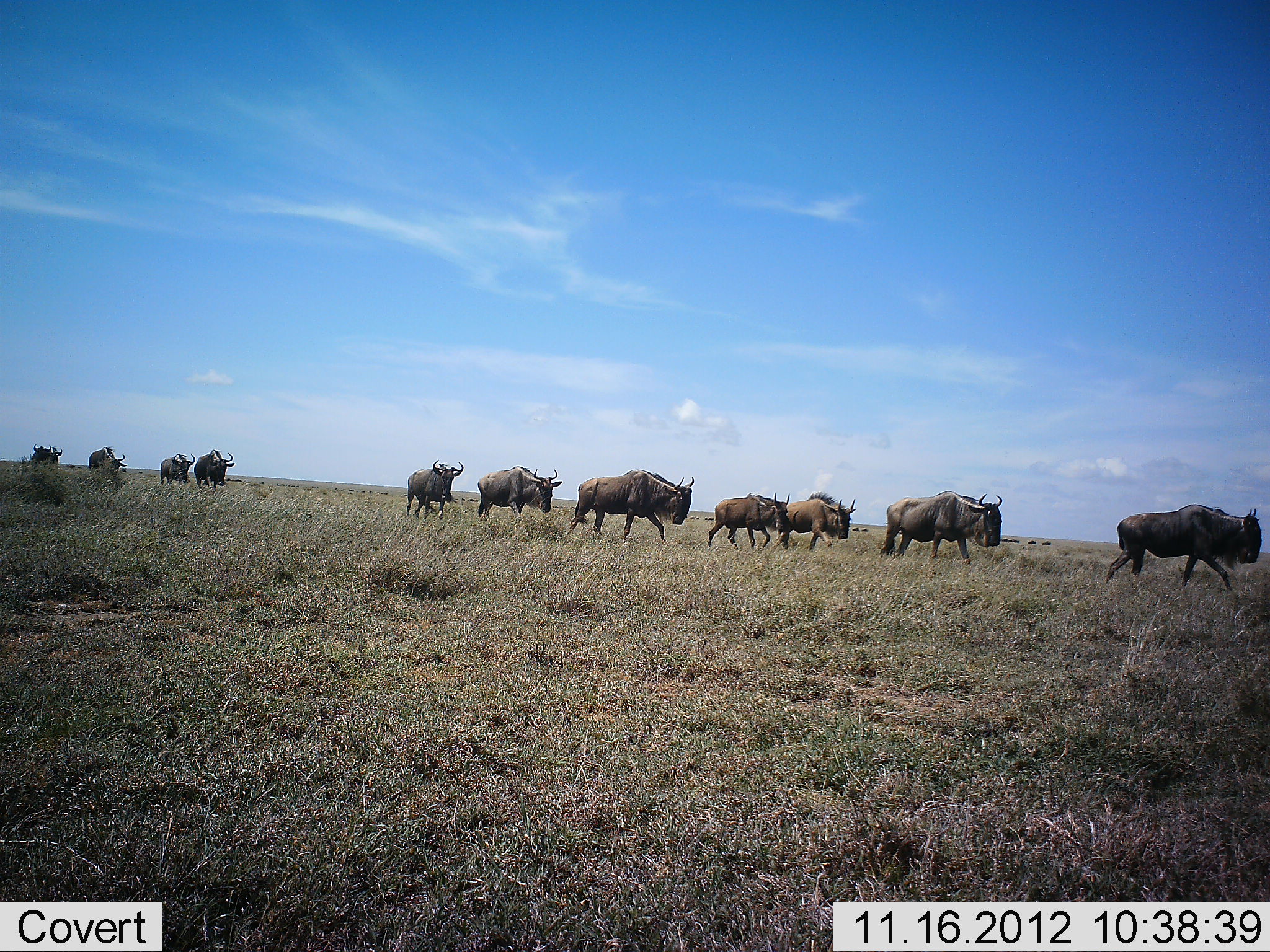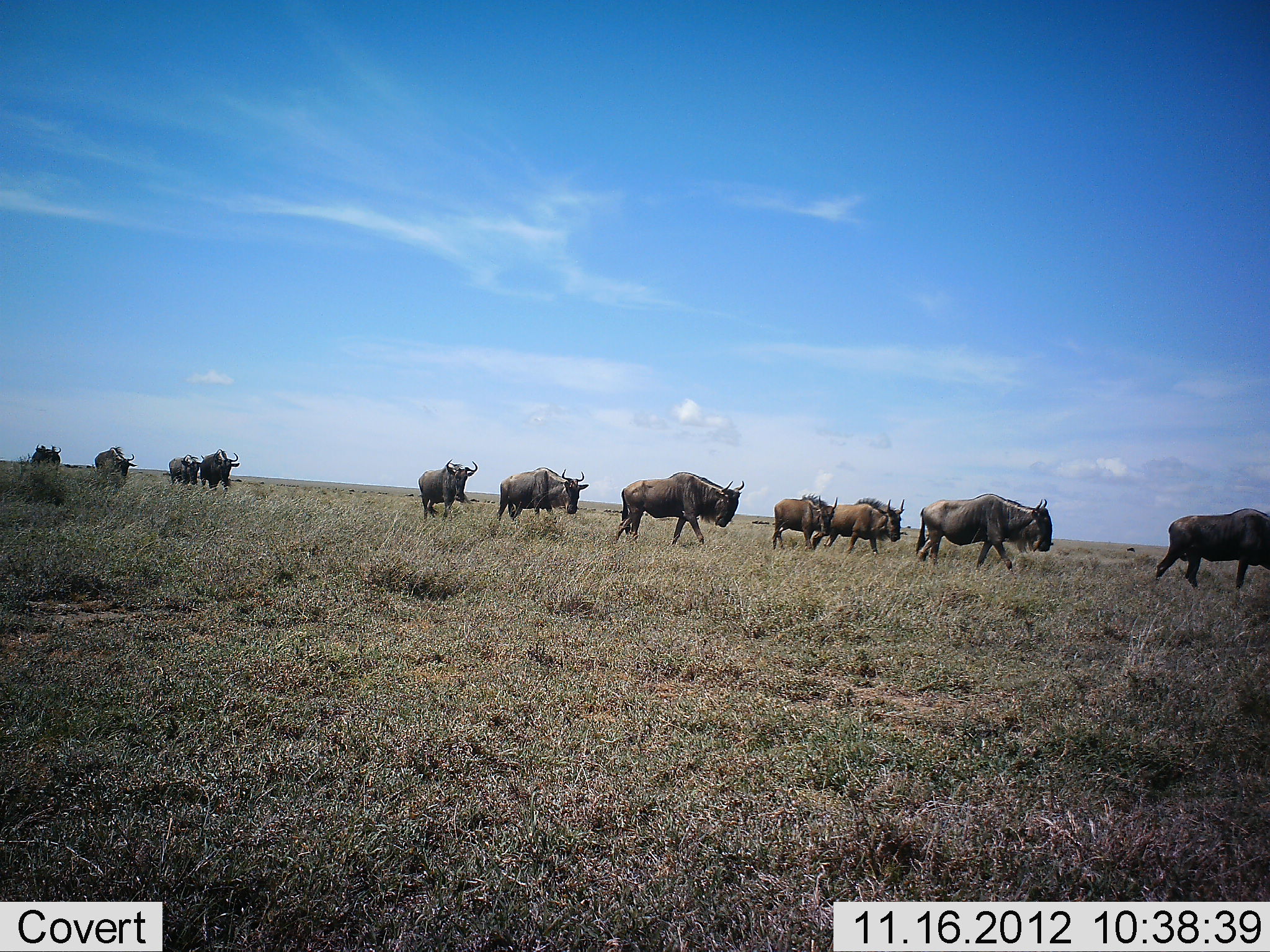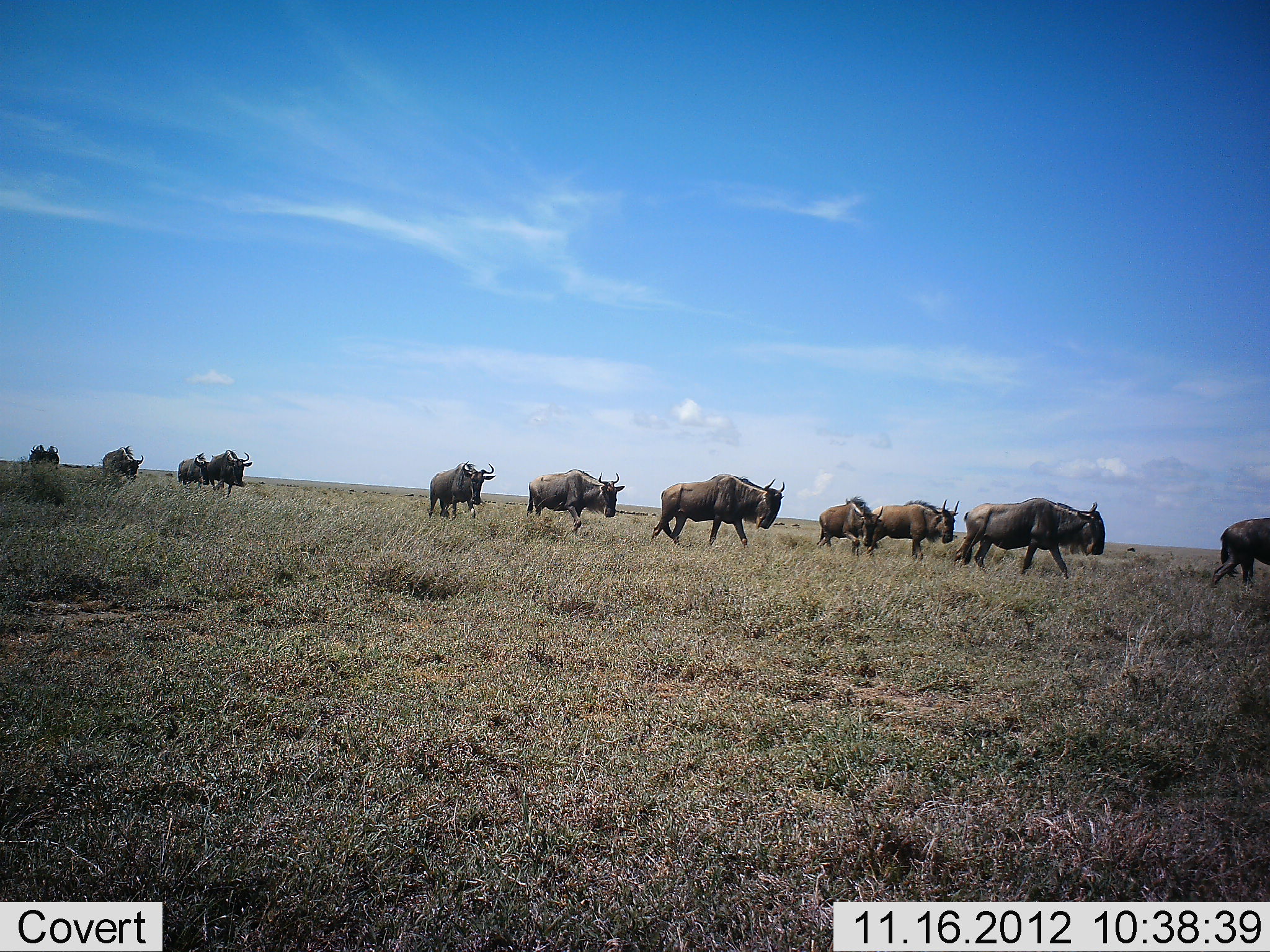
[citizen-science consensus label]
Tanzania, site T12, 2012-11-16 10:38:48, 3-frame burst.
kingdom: Animalia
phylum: Chordata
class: Mammalia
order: Artiodactyla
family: Bovidae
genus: Connochaetes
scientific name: Connochaetes taurinus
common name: blue wildebeest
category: wildebeest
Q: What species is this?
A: Wildebeest (blue wildebeest) (Connochaetes taurinus).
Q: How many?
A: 11-50.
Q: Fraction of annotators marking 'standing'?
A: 10%.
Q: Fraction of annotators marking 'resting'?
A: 0%.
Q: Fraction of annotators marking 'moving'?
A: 90%.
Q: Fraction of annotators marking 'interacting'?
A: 0%.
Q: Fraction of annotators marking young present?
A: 0%.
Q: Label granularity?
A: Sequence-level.